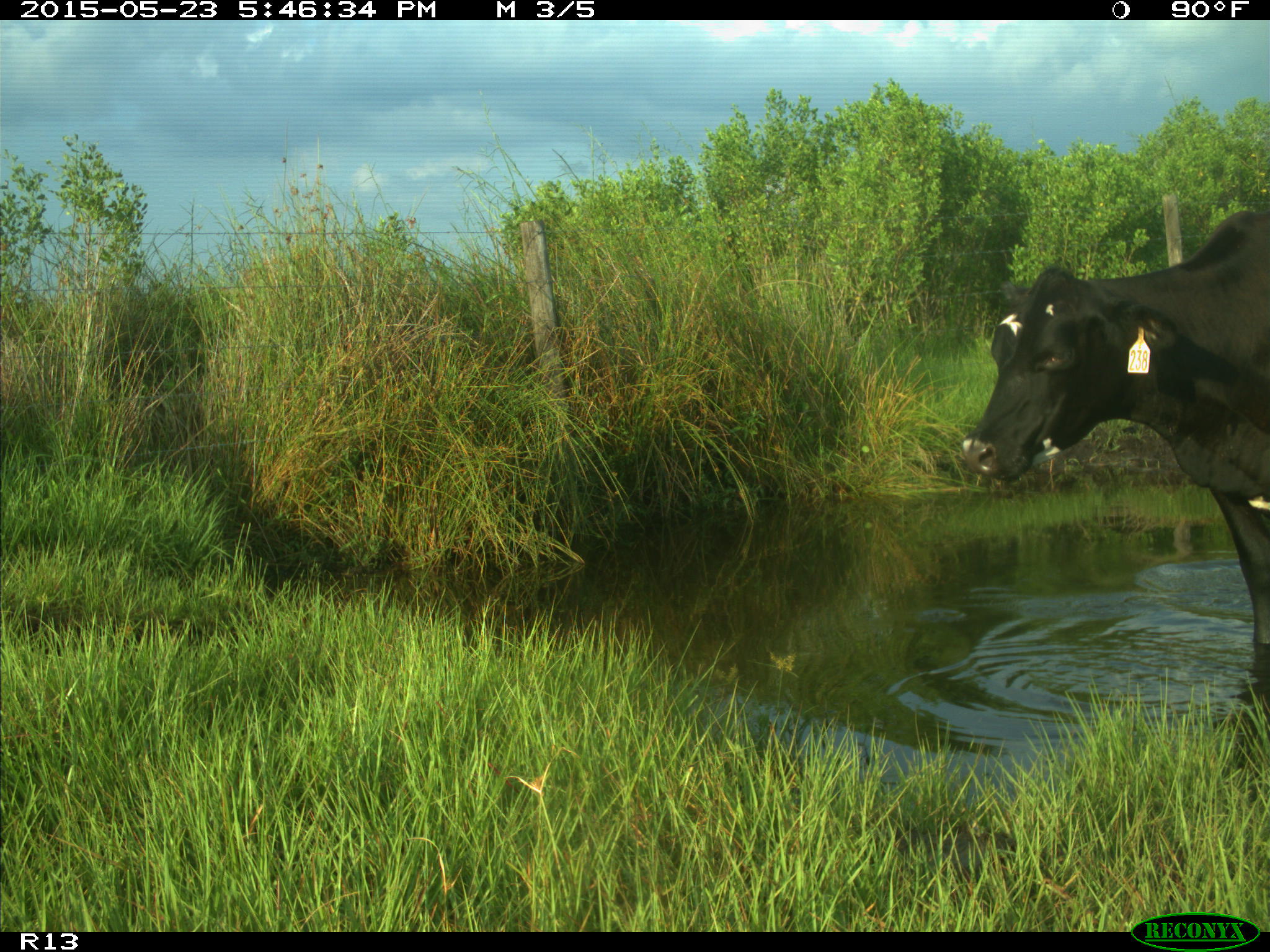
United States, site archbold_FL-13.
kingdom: Animalia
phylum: Chordata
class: Mammalia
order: Artiodactyla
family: Bovidae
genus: Bos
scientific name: Bos taurus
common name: domestic cow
Bos taurus (domestic cow).